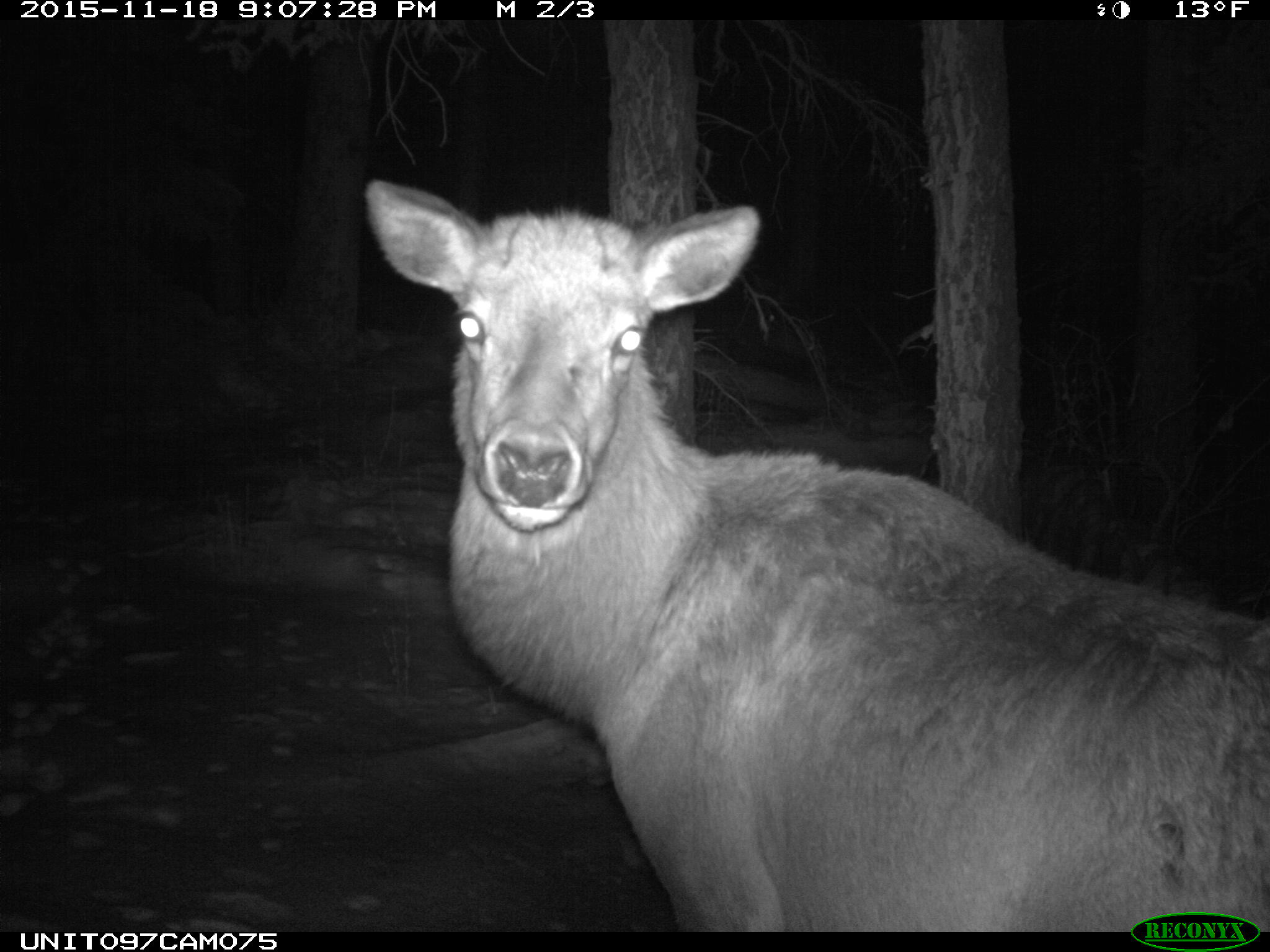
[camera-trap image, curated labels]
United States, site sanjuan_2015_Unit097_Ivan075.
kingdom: Animalia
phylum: Chordata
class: Mammalia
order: Artiodactyla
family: Cervidae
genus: Cervus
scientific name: Cervus elaphus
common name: red deer